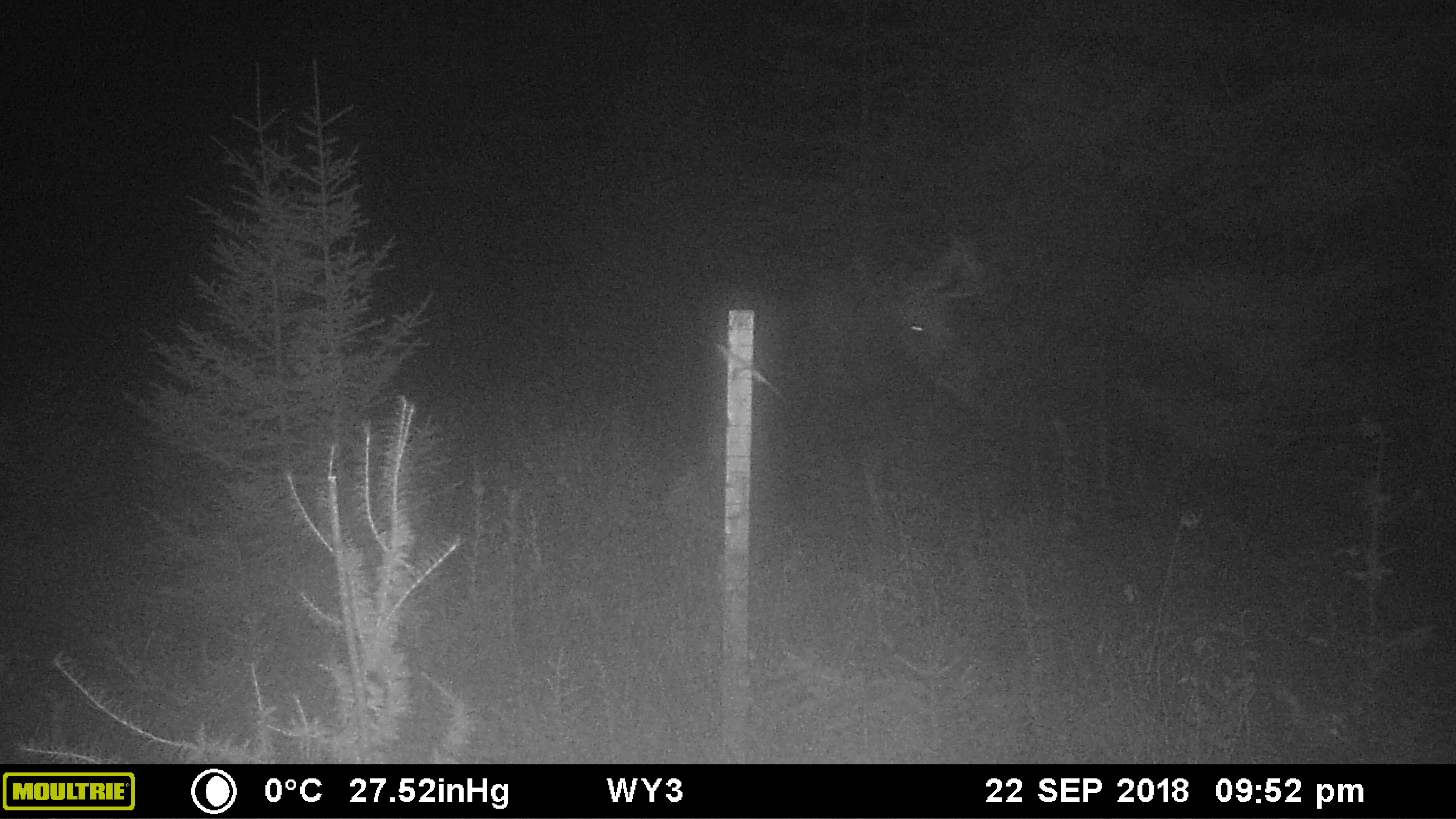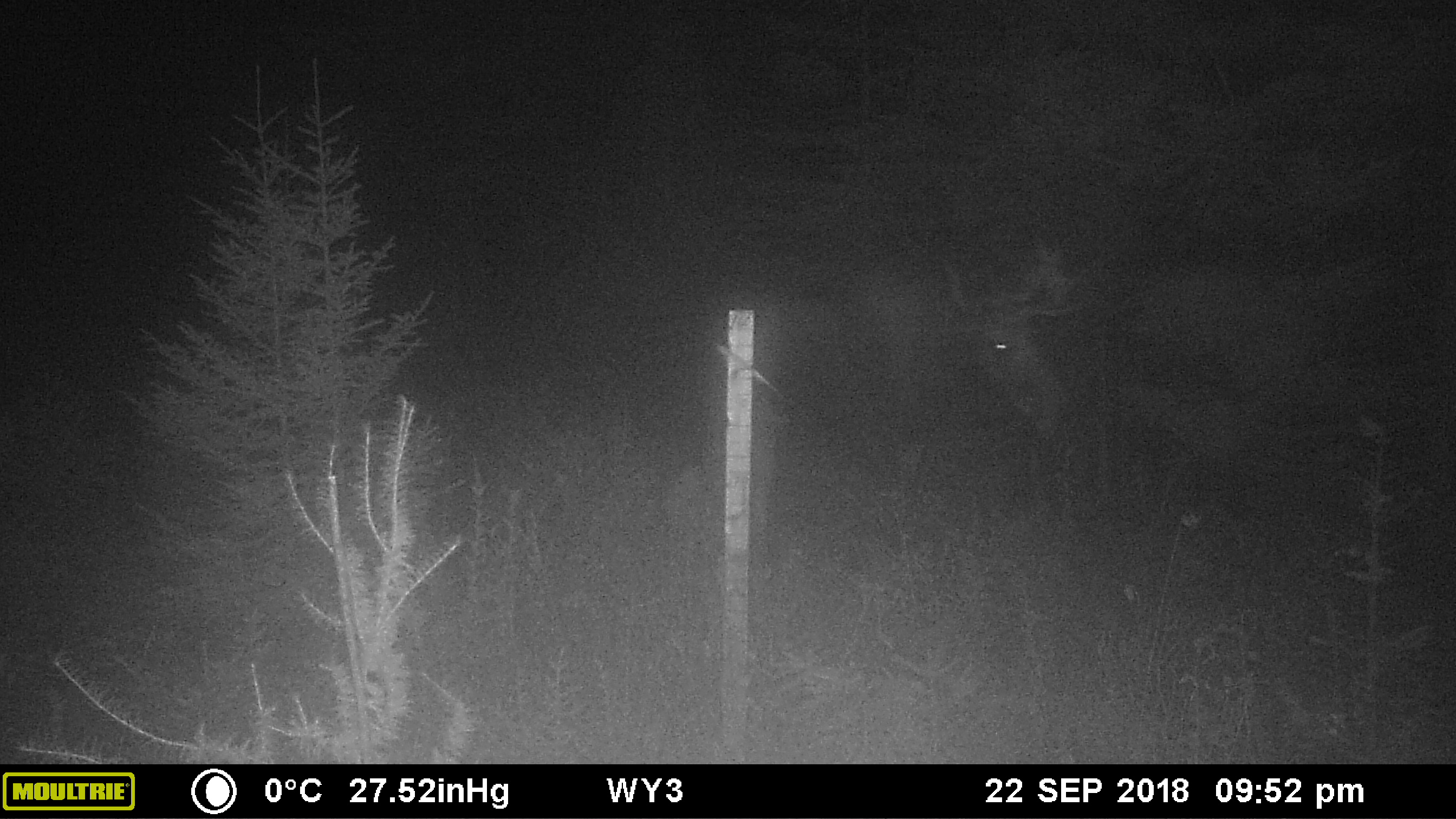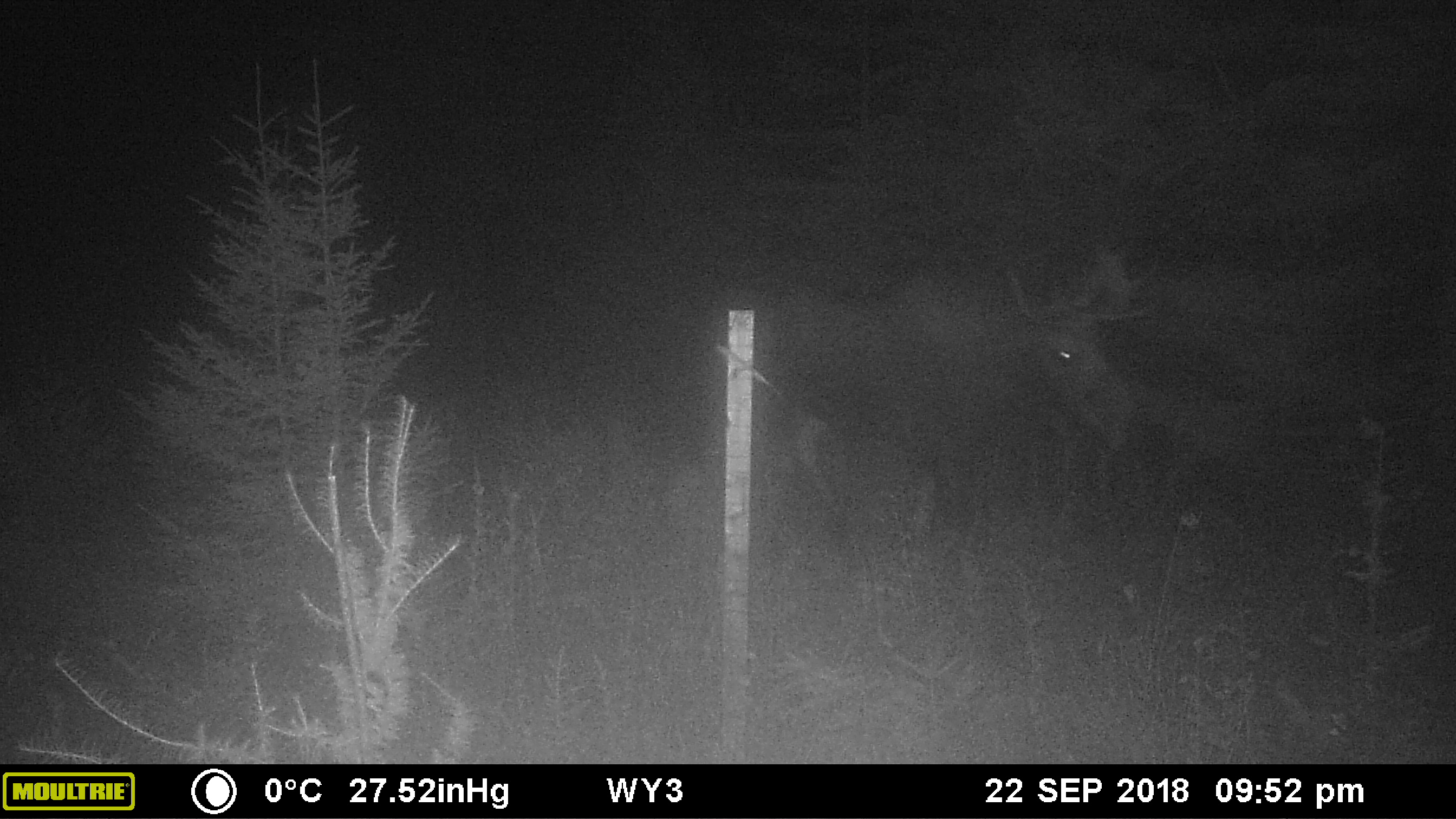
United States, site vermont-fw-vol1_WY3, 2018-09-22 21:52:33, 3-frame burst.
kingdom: Animalia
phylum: Chordata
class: Mammalia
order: Artiodactyla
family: Cervidae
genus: Alces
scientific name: Alces alces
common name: moose